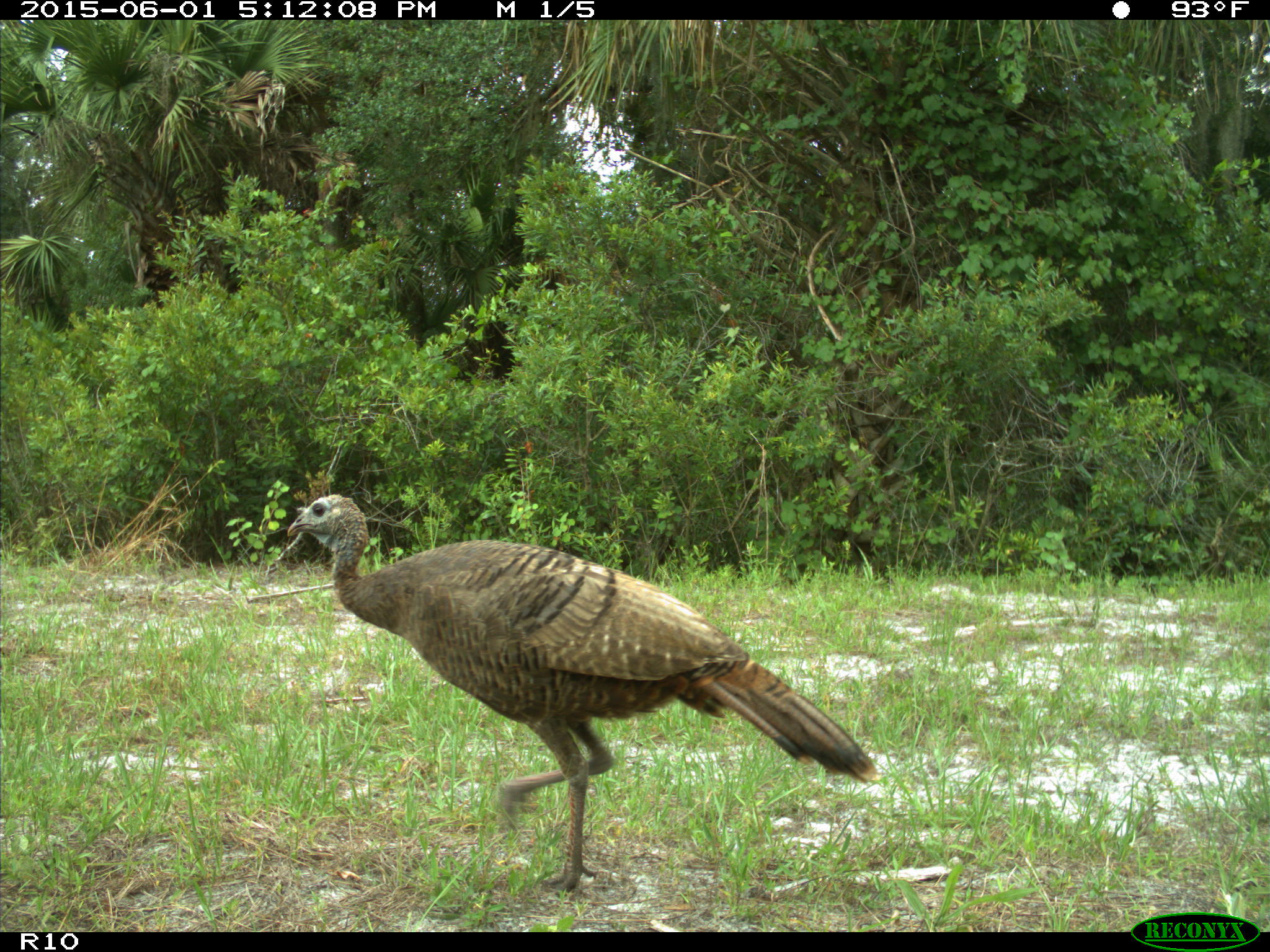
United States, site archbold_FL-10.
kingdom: Animalia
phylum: Chordata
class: Aves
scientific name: Aves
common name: birds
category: unidentified bird